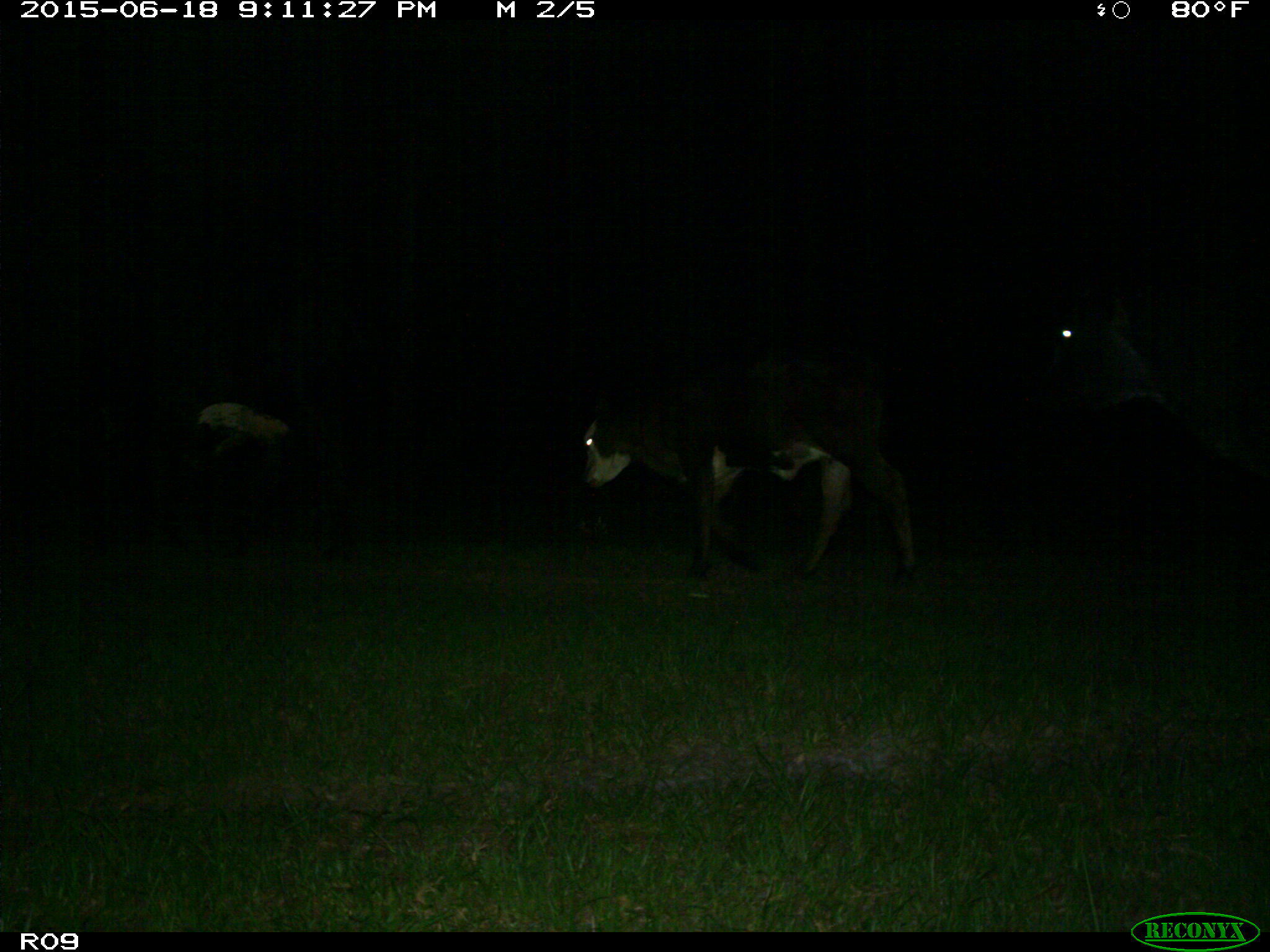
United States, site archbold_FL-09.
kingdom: Animalia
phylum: Chordata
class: Mammalia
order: Artiodactyla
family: Bovidae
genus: Bos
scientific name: Bos taurus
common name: domestic cow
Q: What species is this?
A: Bos taurus (domestic cow).